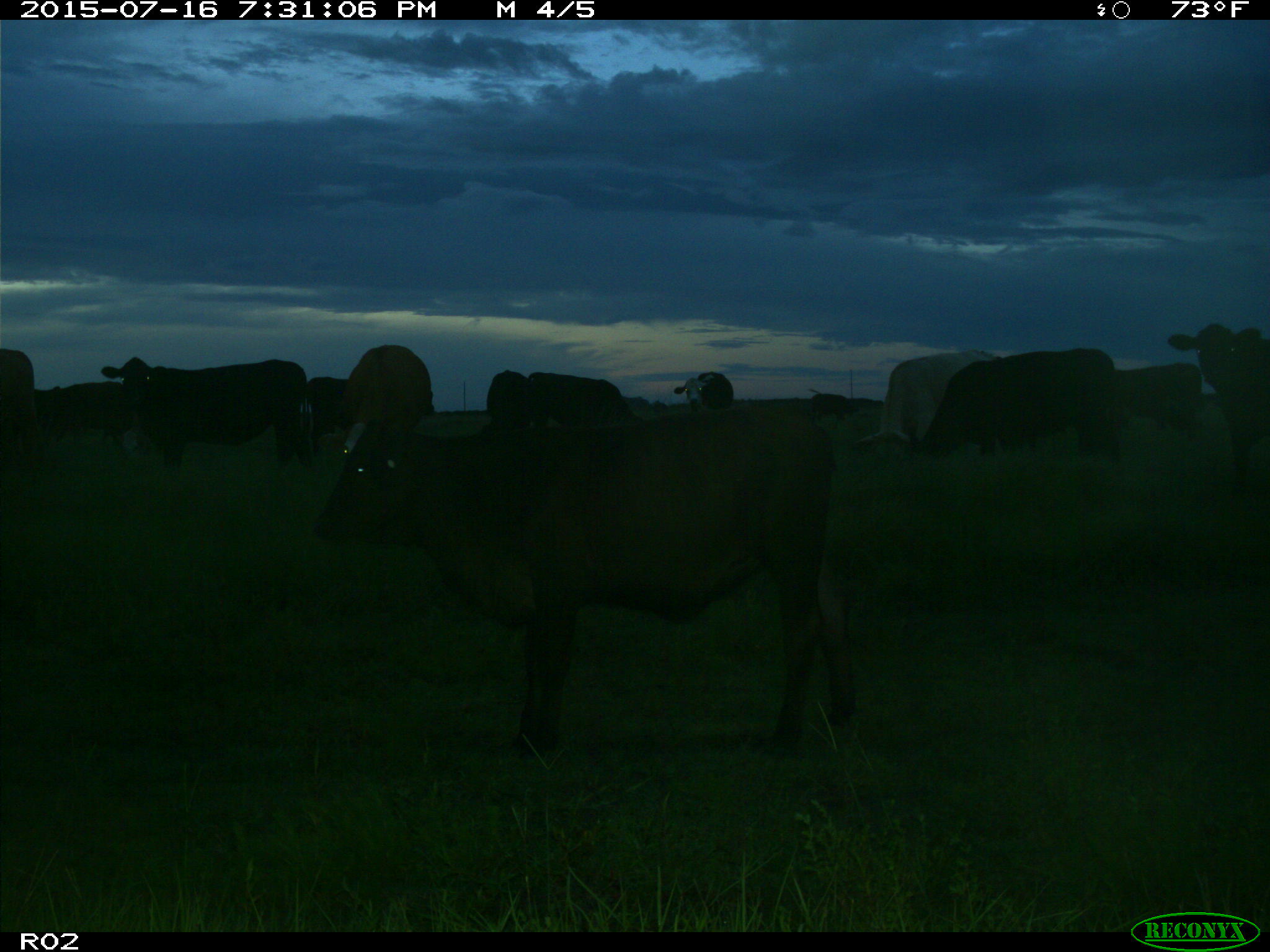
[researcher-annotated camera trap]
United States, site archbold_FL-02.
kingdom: Animalia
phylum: Chordata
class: Mammalia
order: Artiodactyla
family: Bovidae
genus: Bos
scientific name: Bos taurus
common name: domestic cow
Bos taurus (domestic cow).